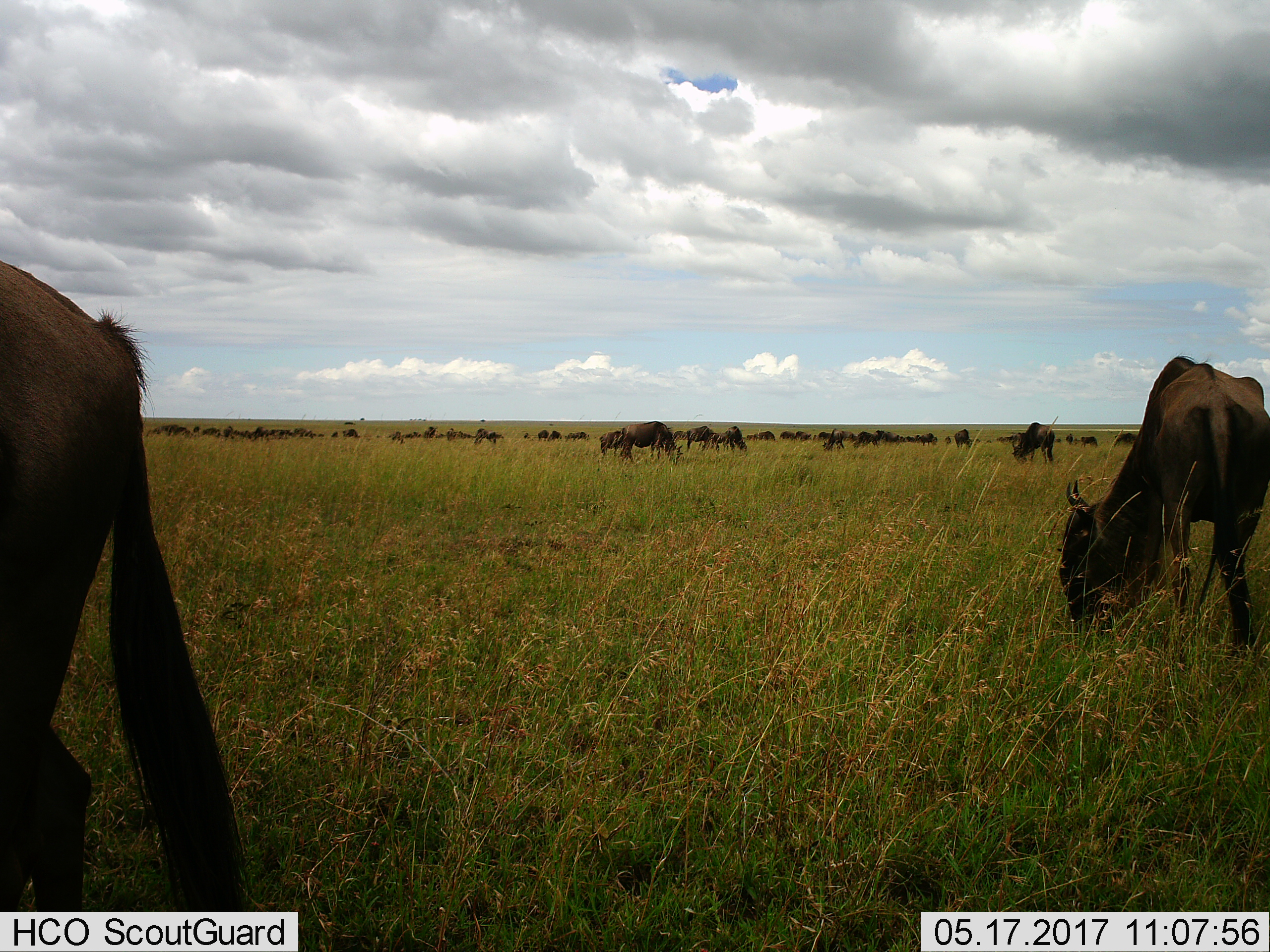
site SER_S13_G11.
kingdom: Animalia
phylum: Chordata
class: Mammalia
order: Artiodactyla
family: Bovidae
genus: Connochaetes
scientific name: Connochaetes taurinus taurinus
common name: blue wildebeest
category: wildebeestblue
Wildebeestblue (blue wildebeest) (Connochaetes taurinus taurinus), count 11-50. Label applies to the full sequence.